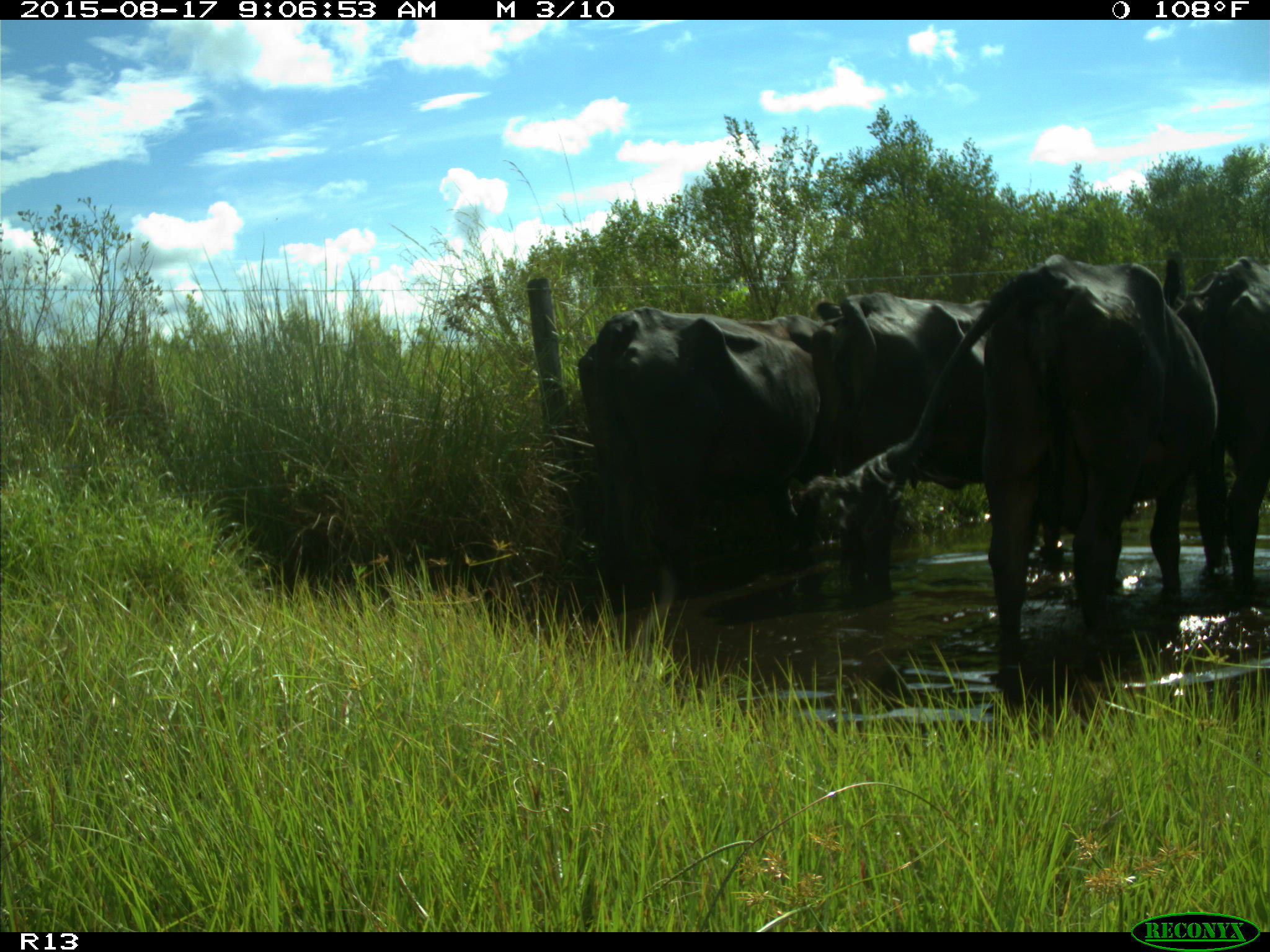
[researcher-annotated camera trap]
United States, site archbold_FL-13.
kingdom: Animalia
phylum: Chordata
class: Mammalia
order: Artiodactyla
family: Bovidae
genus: Bos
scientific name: Bos taurus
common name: domestic cow